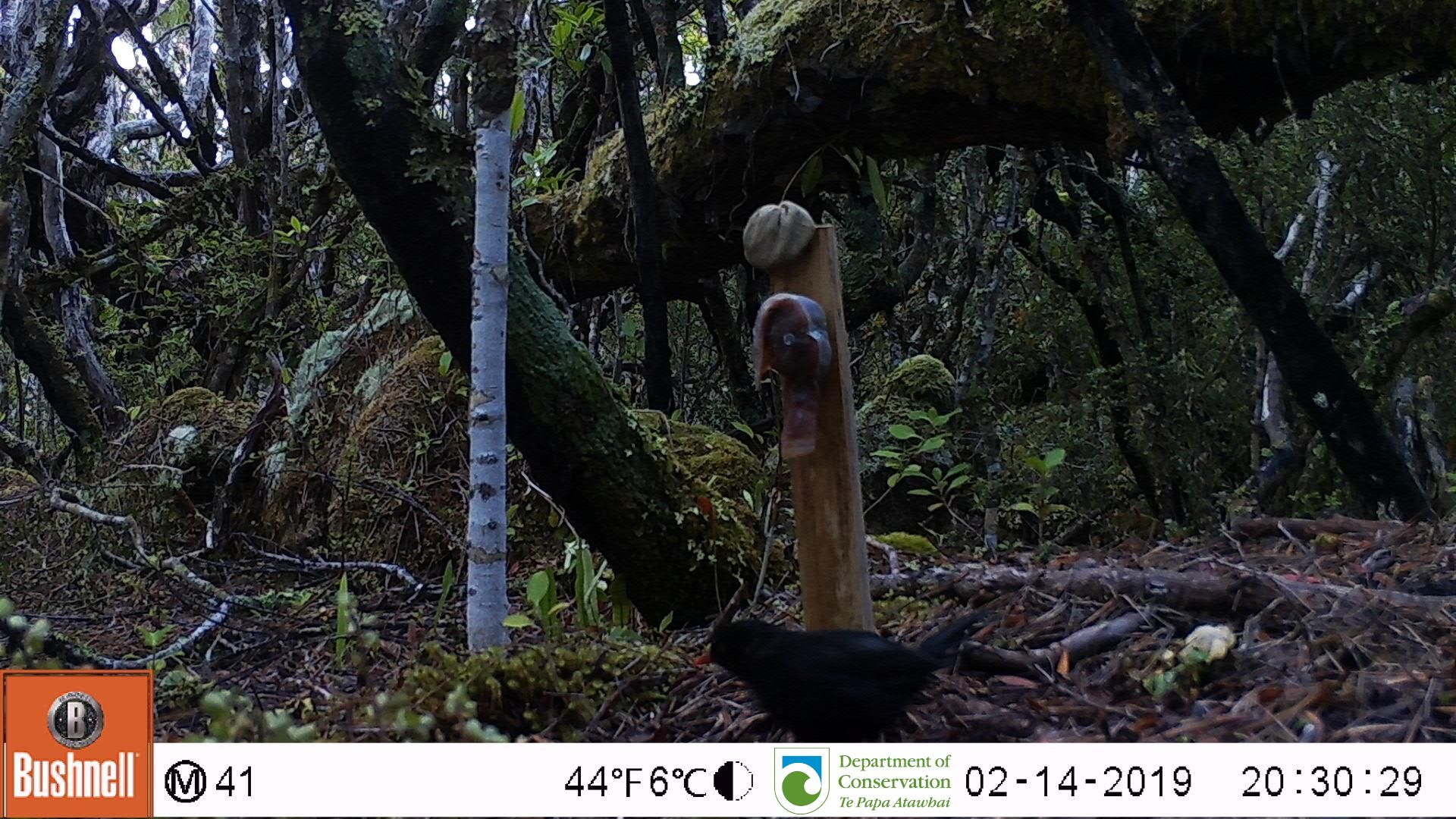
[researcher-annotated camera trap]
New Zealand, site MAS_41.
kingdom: Animalia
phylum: Chordata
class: Aves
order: Passeriformes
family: Turdidae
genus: Turdus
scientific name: Turdus merula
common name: eurasian blackbird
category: blackbird